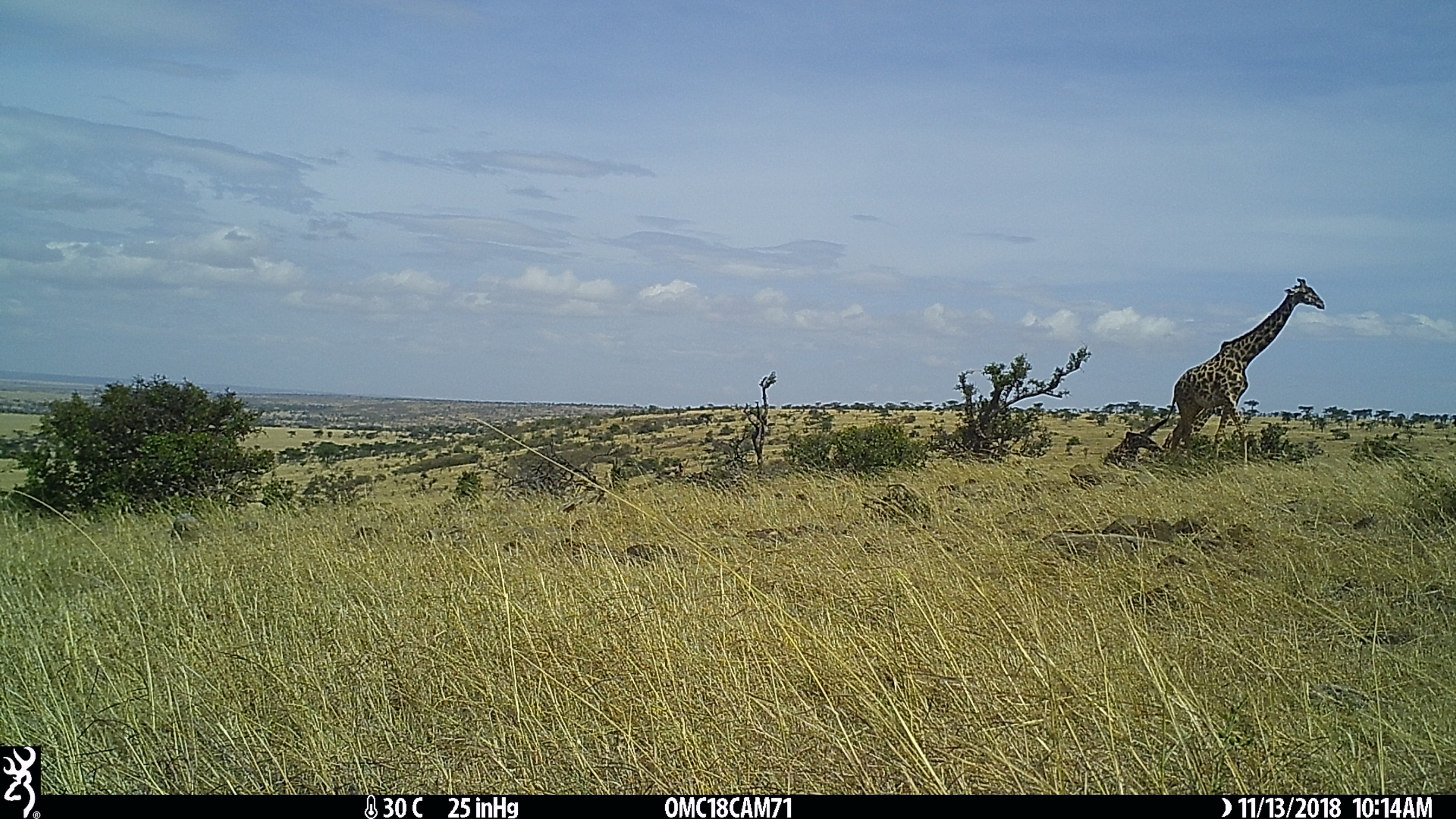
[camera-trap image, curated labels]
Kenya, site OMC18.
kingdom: Animalia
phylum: Chordata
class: Mammalia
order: Artiodactyla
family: Giraffidae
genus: Giraffa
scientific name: Giraffa camelopardalis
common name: northern giraffe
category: giraffe